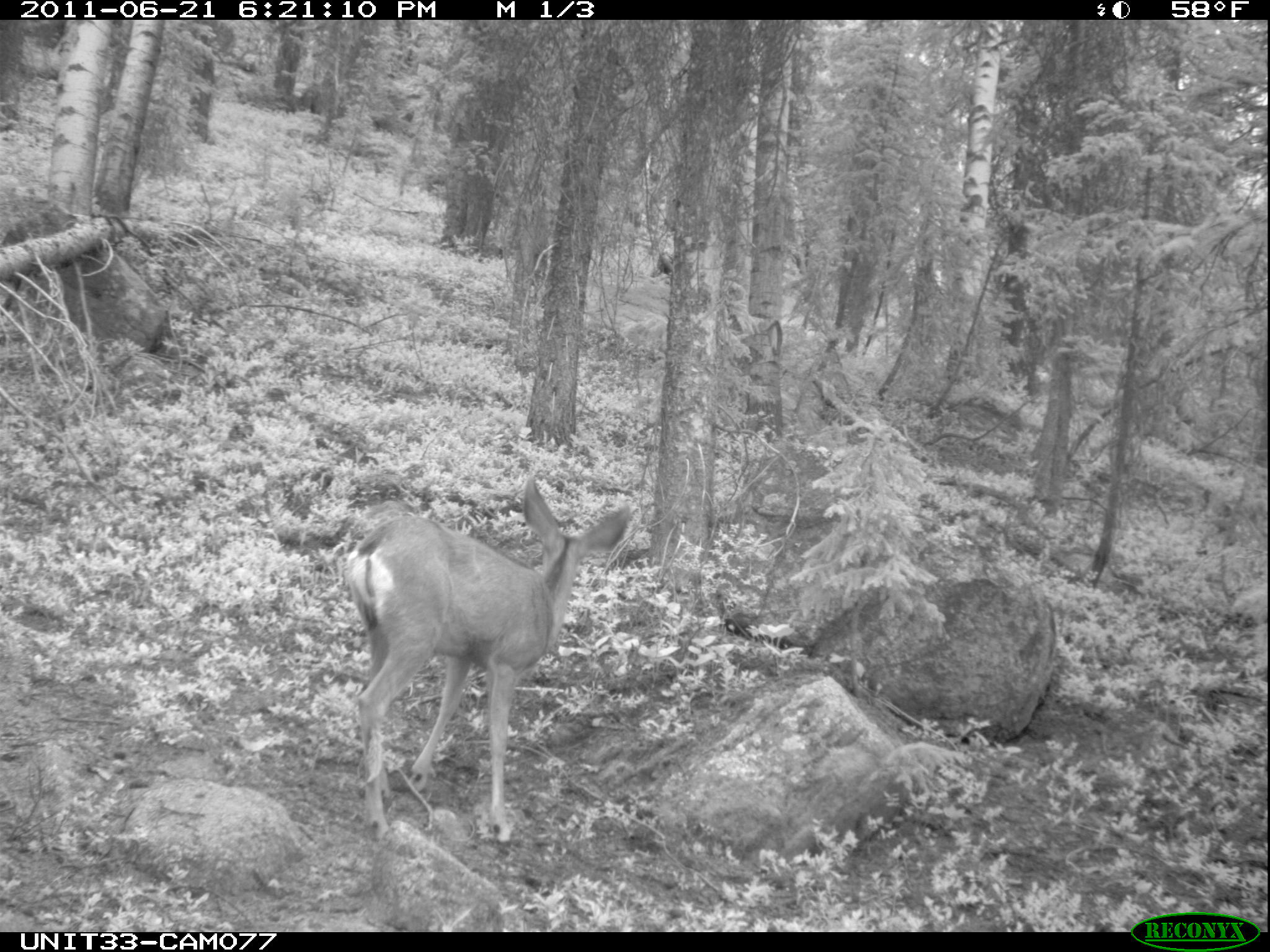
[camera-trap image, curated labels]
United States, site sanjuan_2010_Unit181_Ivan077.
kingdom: Animalia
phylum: Chordata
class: Mammalia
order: Artiodactyla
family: Cervidae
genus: Odocoileus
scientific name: Odocoileus hemionus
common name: mule deer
Odocoileus hemionus (mule deer).